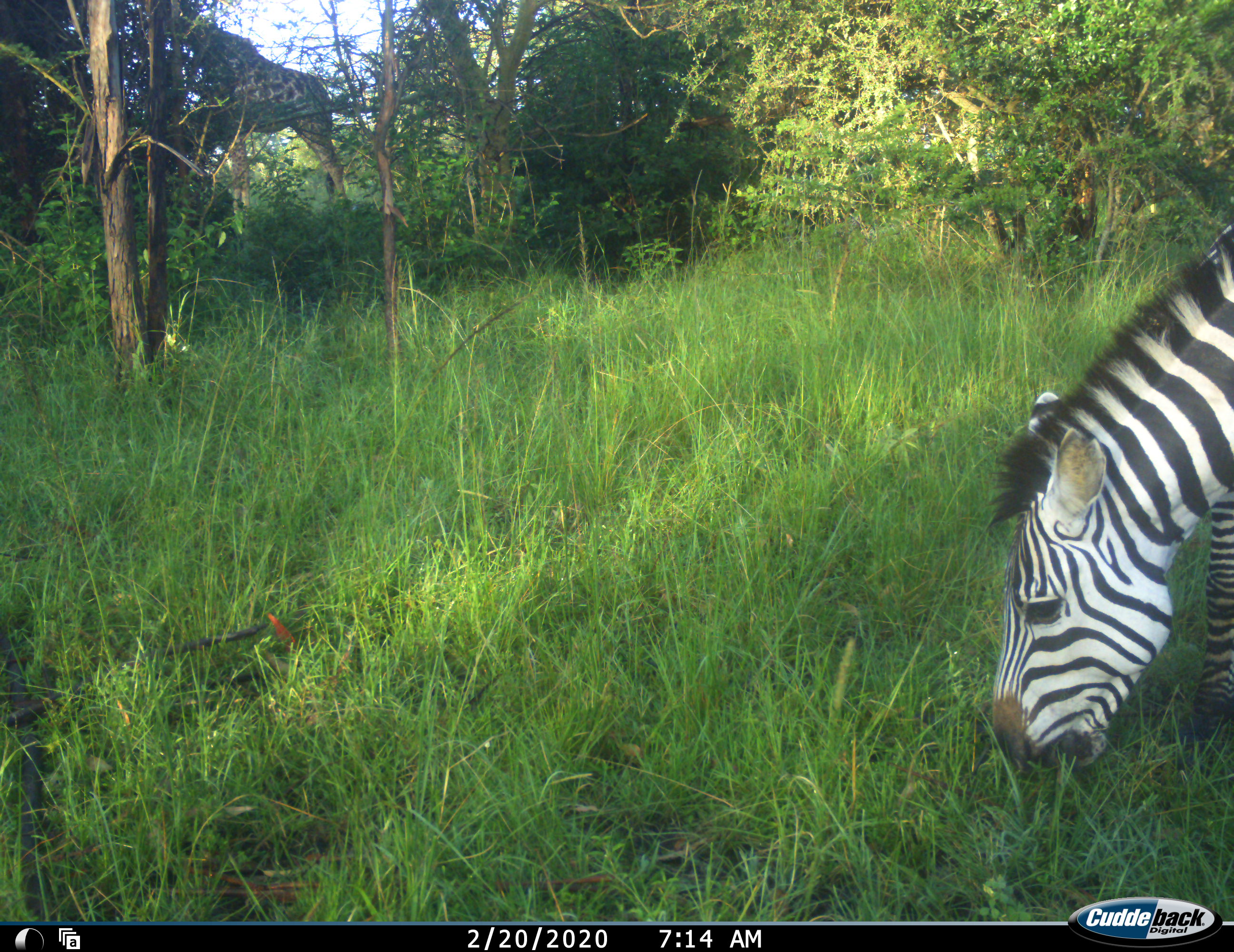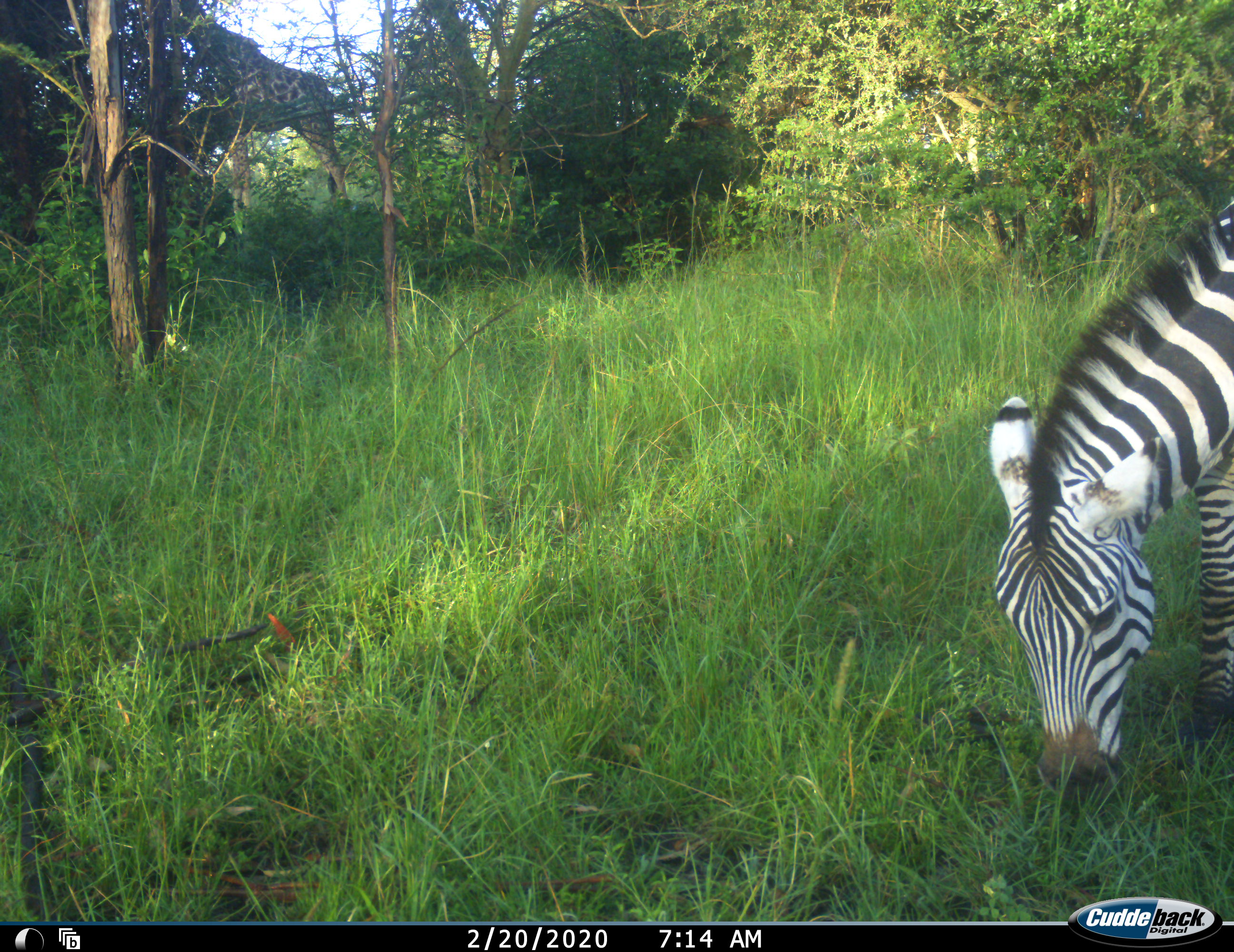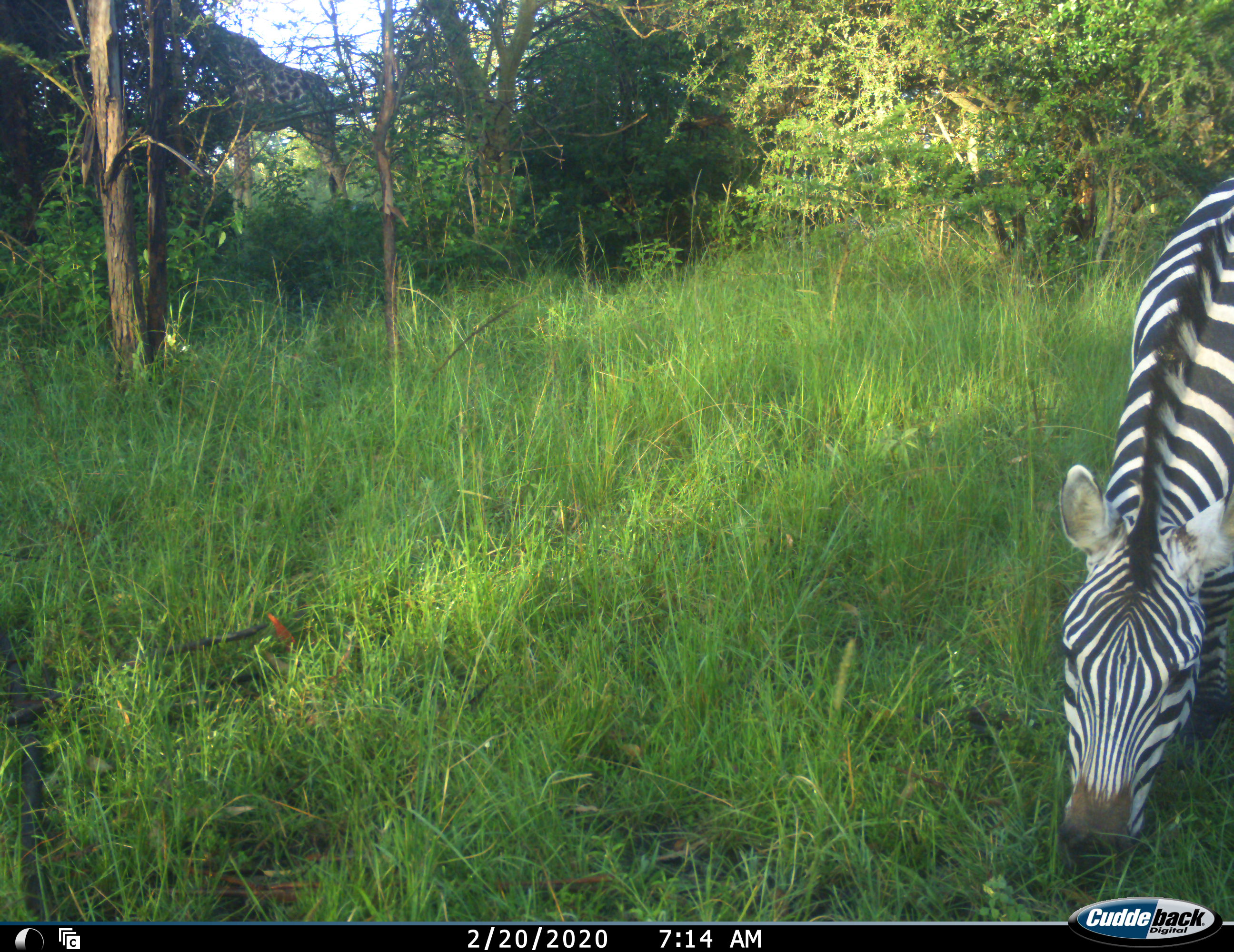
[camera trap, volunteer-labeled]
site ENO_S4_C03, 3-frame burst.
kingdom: Animalia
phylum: Chordata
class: Mammalia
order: Artiodactyla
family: Giraffidae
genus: Giraffa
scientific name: Giraffa camelopardalis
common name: giraffe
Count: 1.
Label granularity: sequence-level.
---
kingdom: Animalia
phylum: Chordata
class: Mammalia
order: Perissodactyla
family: Equidae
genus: Equus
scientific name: Equus quagga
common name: plains zebra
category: zebraplains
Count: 1.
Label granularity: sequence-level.